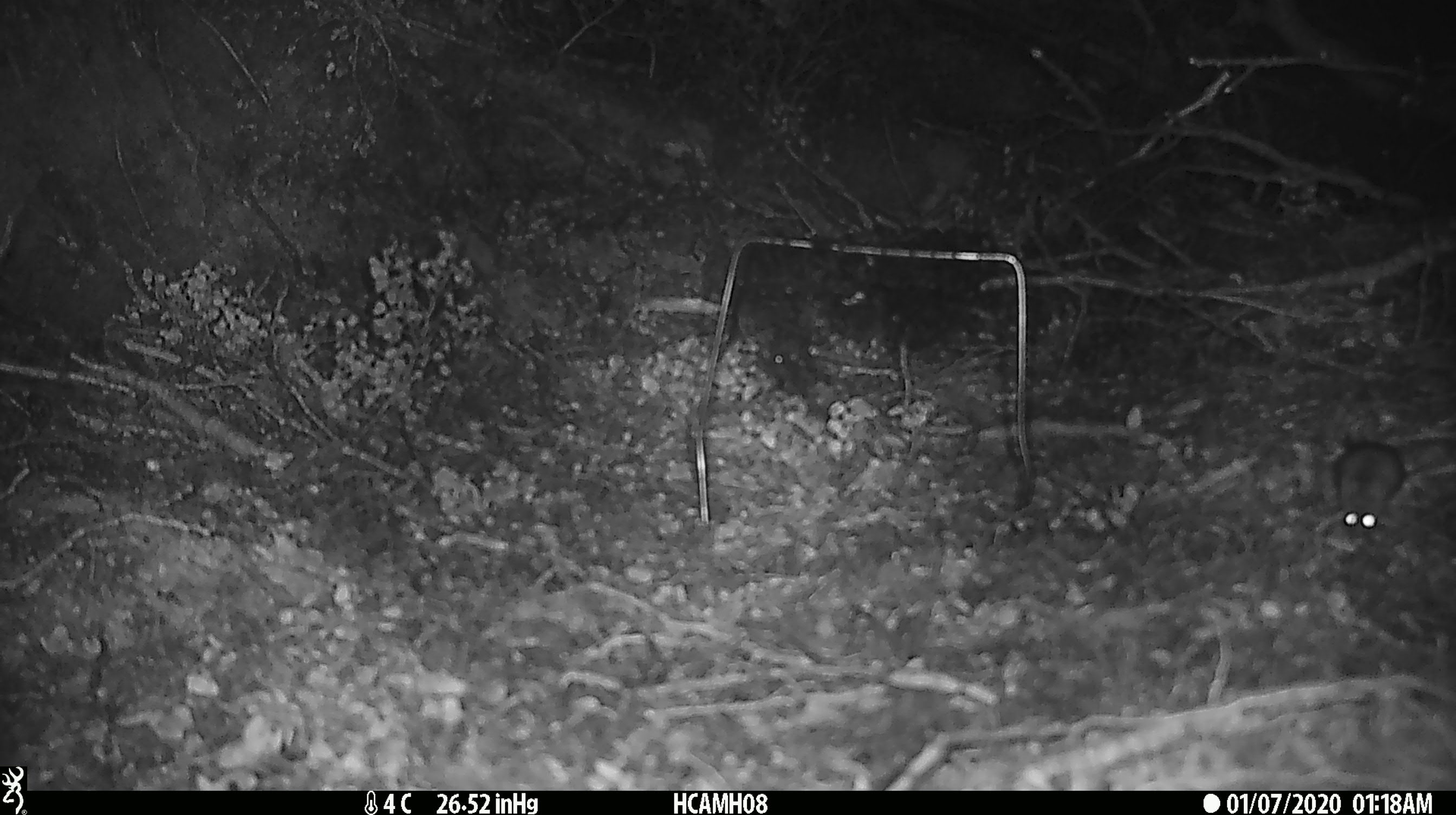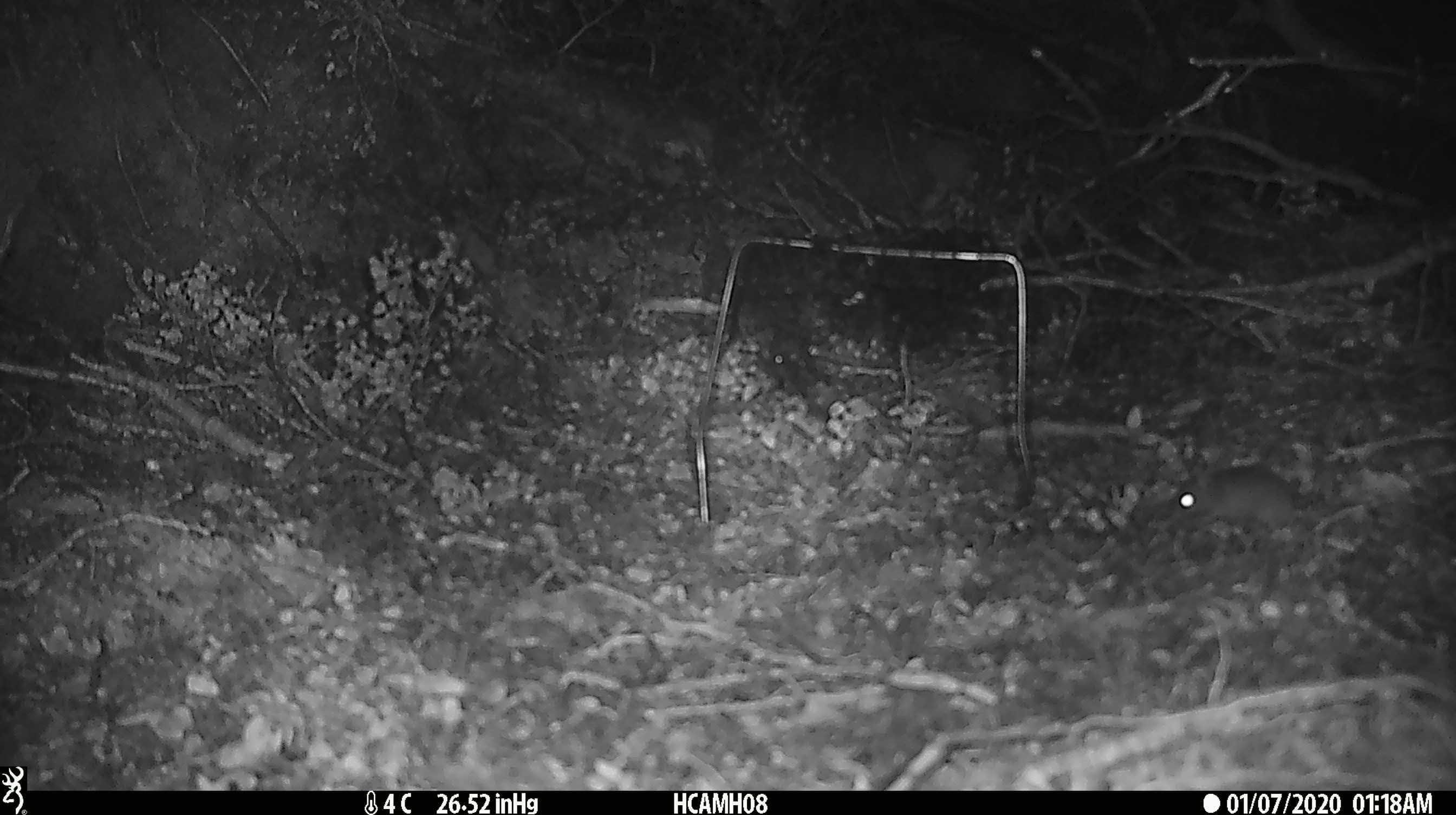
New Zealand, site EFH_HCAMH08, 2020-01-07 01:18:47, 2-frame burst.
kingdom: Animalia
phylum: Chordata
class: Mammalia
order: Rodentia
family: Muridae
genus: Mus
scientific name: Mus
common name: mouse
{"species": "mouse (Mus)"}